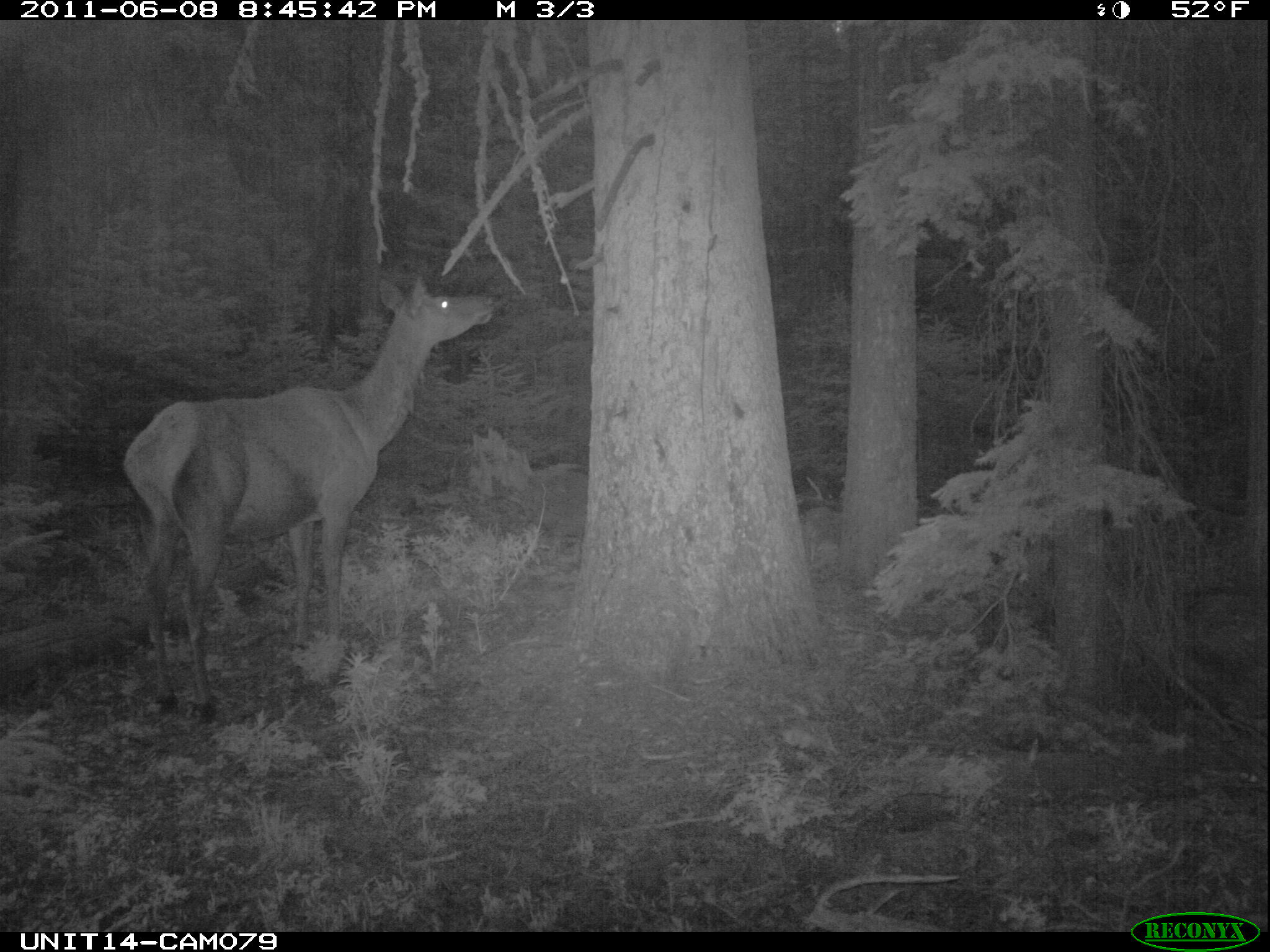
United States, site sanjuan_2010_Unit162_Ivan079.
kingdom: Animalia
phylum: Chordata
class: Mammalia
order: Artiodactyla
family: Cervidae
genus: Cervus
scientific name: Cervus elaphus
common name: red deer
Cervus elaphus (red deer).